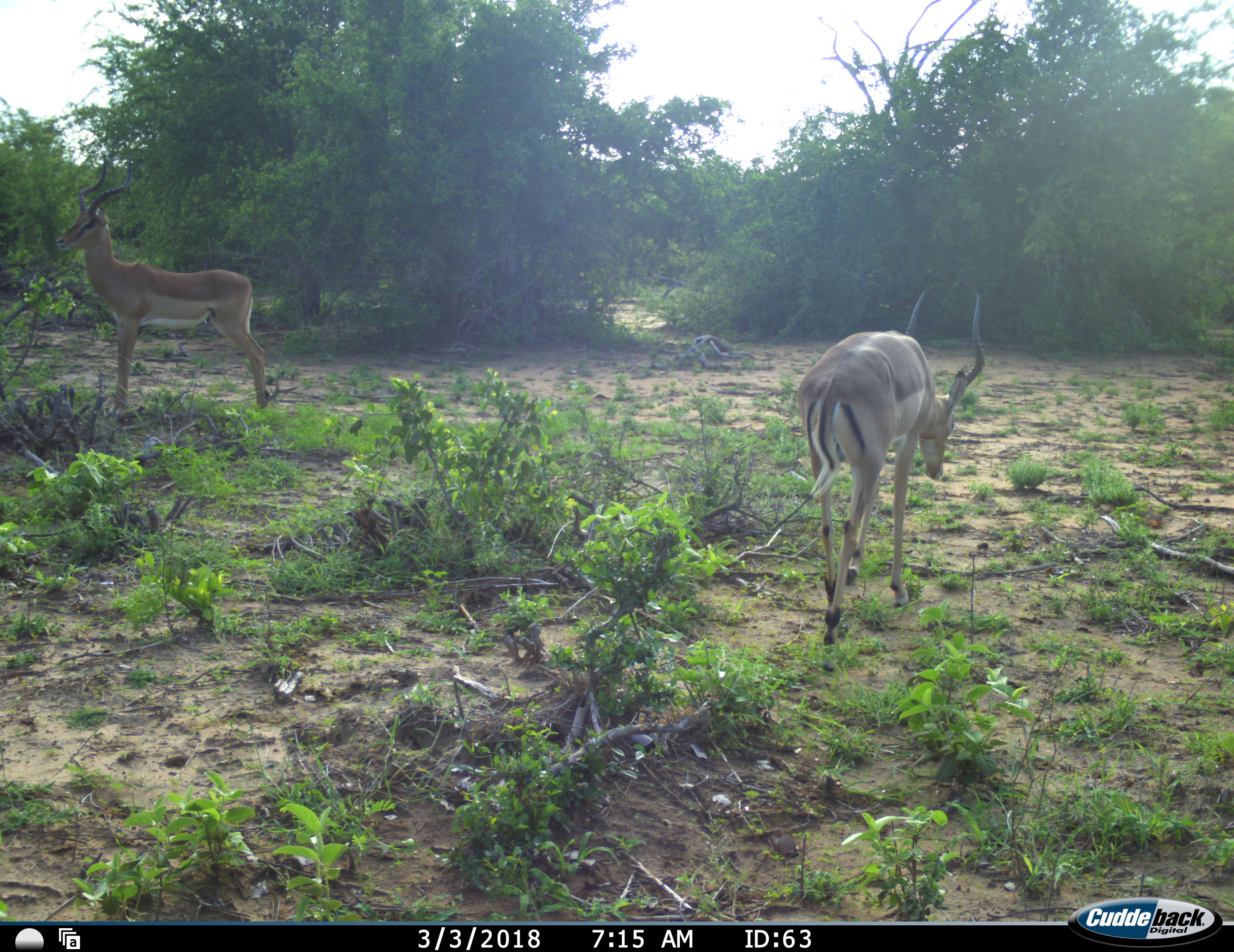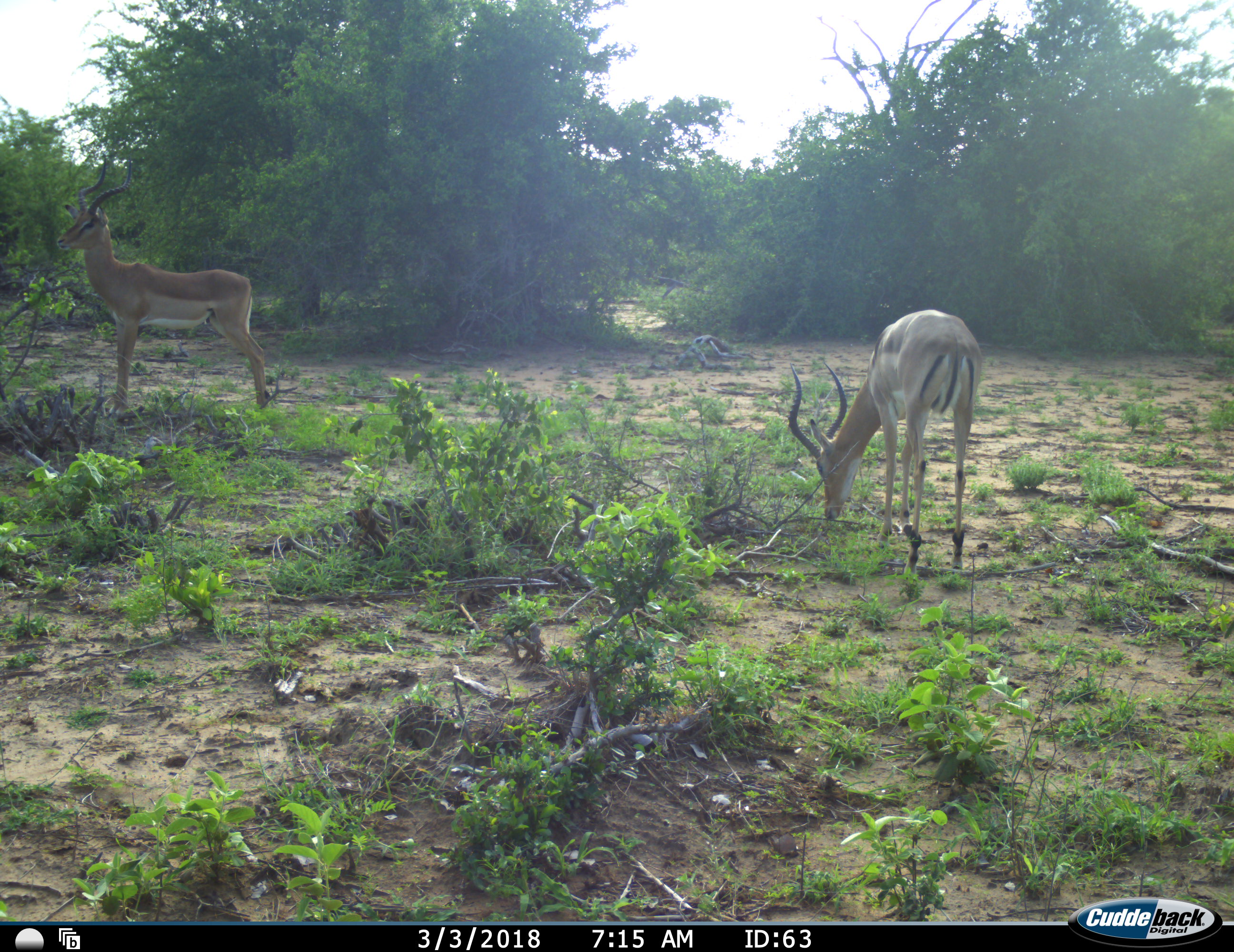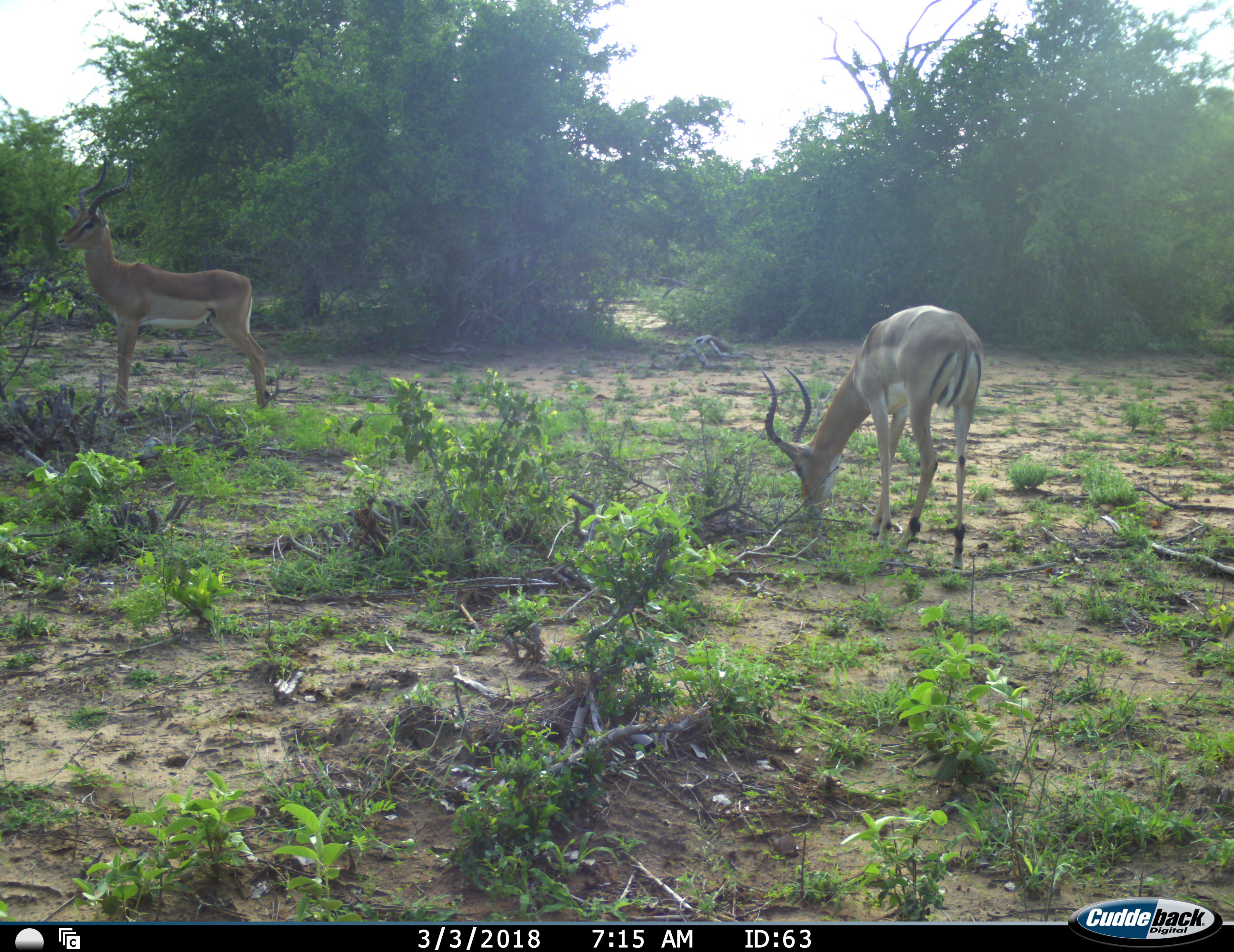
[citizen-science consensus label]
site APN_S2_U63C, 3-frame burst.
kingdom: Animalia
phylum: Chordata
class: Mammalia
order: Artiodactyla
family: Bovidae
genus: Aepyceros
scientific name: Aepyceros melampus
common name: impala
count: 2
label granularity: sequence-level